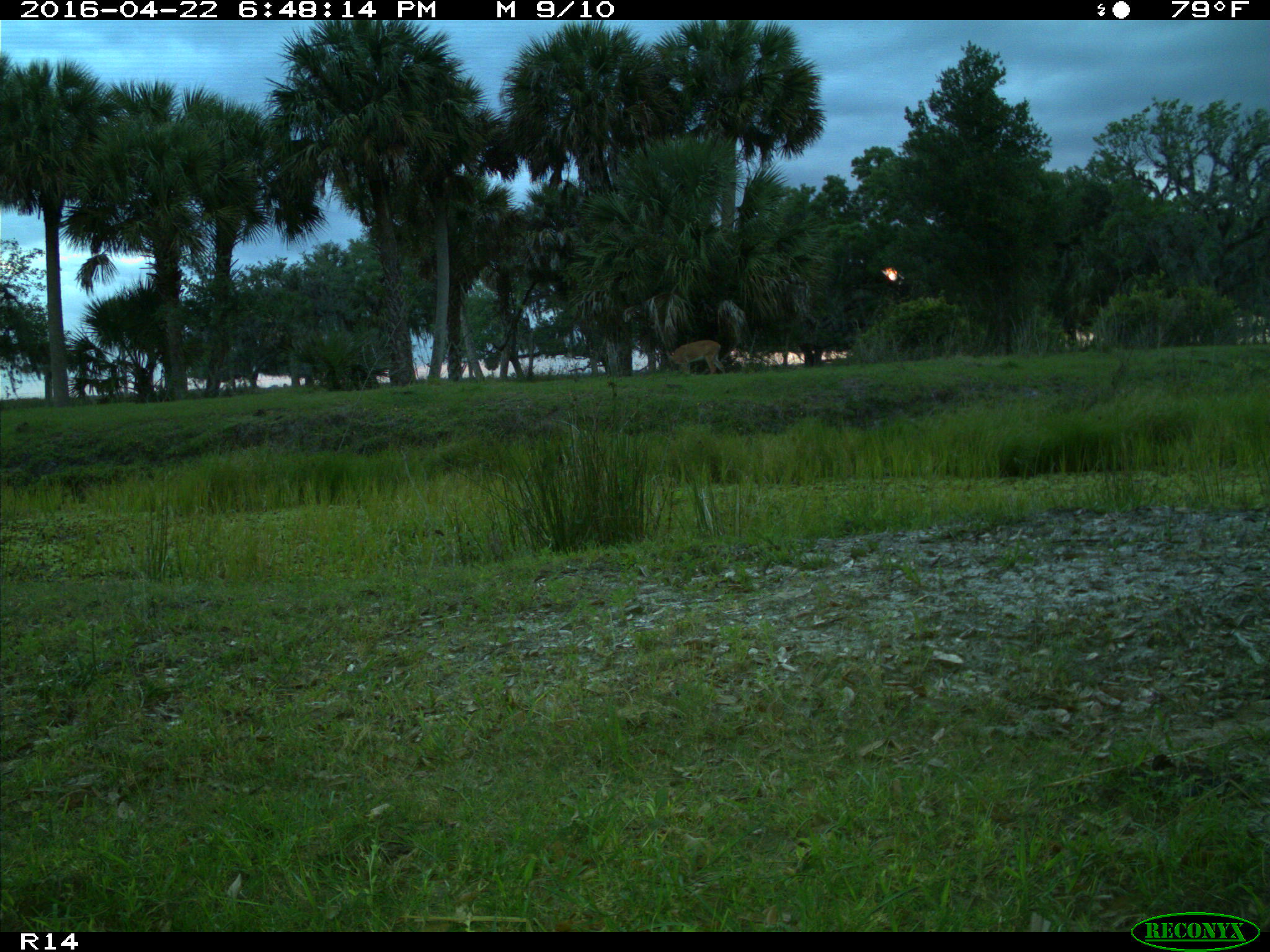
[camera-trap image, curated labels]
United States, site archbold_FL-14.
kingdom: Animalia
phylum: Chordata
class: Mammalia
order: Artiodactyla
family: Cervidae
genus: Odocoileus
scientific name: Odocoileus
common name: deer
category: unidentified deer